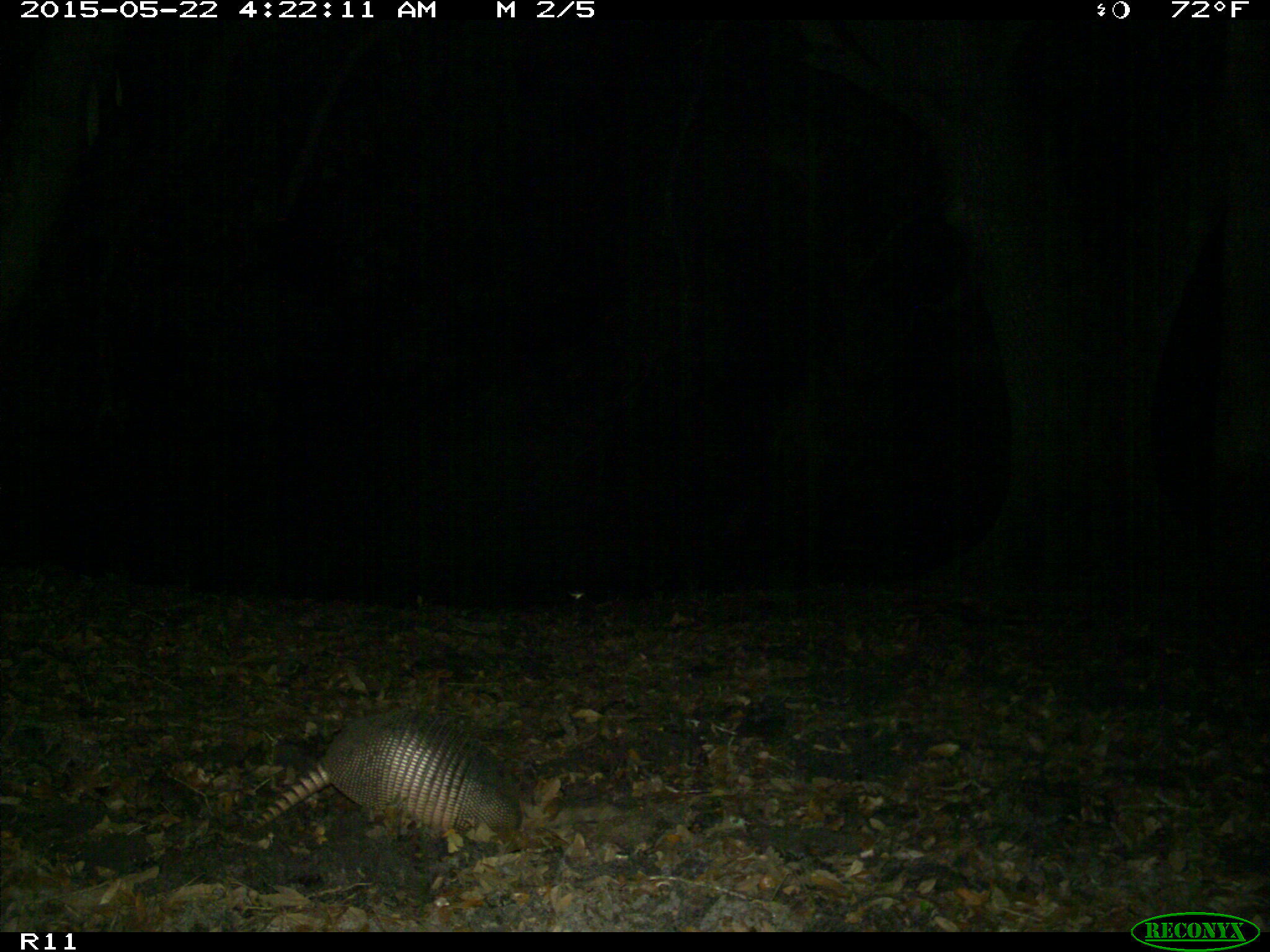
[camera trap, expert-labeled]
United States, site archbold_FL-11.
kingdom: Animalia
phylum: Chordata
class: Mammalia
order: Cingulata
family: Dasypodidae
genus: Dasypus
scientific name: Dasypus novemcinctus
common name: nine-banded armadillo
Dasypus novemcinctus (nine-banded armadillo).